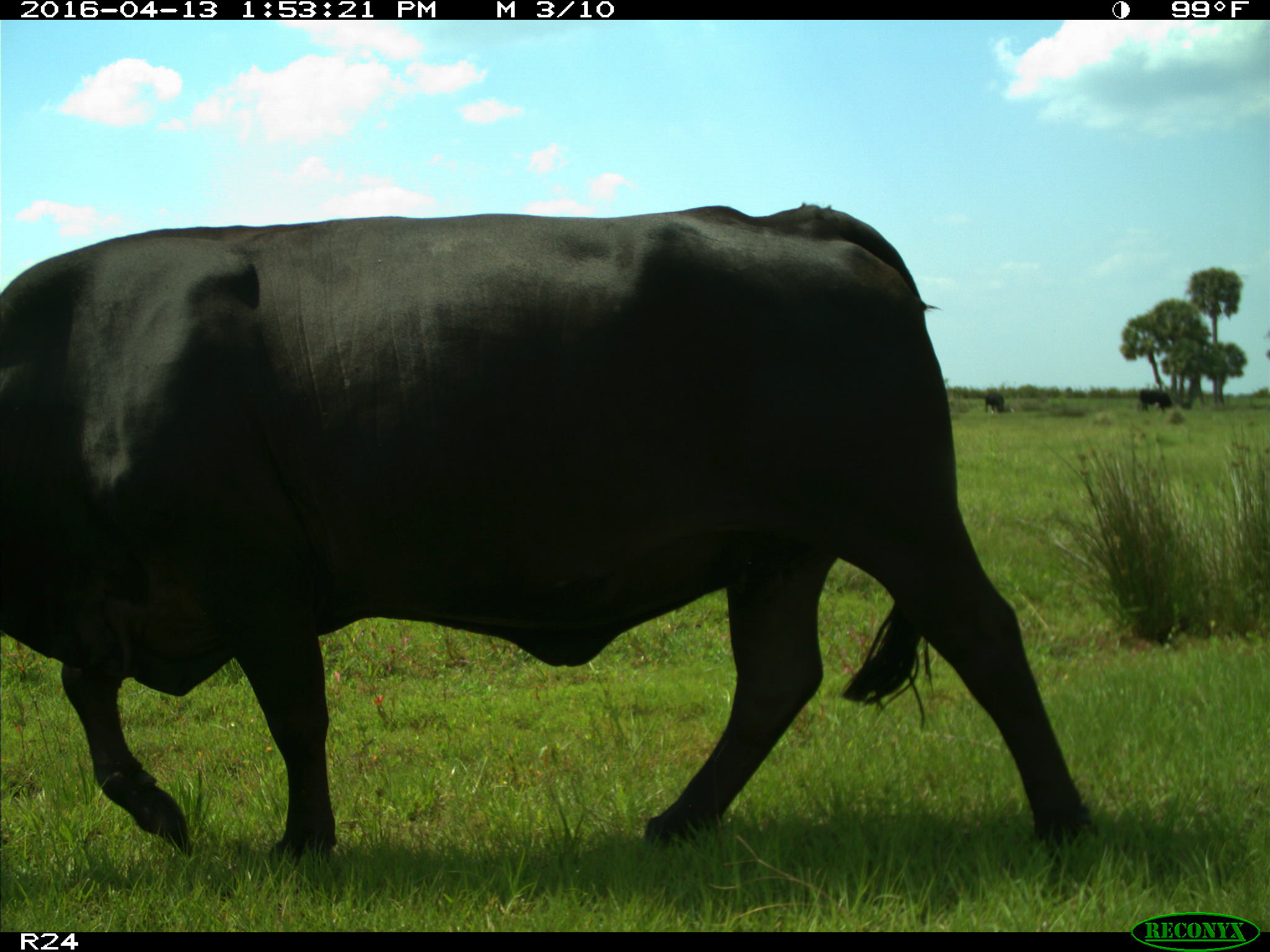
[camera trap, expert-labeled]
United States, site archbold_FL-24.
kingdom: Animalia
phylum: Chordata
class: Mammalia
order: Artiodactyla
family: Bovidae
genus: Bos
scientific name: Bos taurus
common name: domestic cow